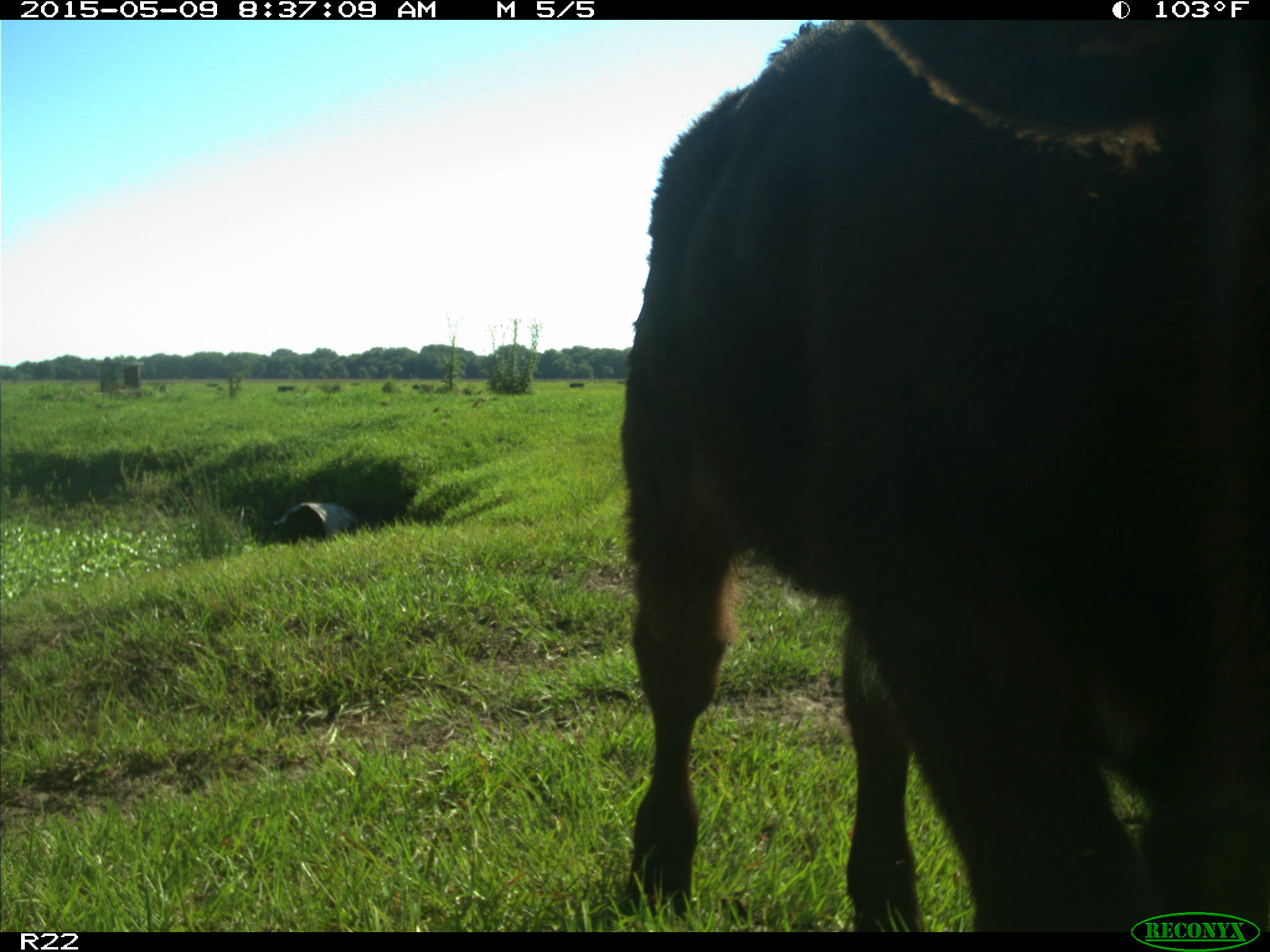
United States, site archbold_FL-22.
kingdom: Animalia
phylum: Chordata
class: Mammalia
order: Artiodactyla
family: Bovidae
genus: Bos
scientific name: Bos taurus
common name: domestic cow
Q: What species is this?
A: Bos taurus (domestic cow).